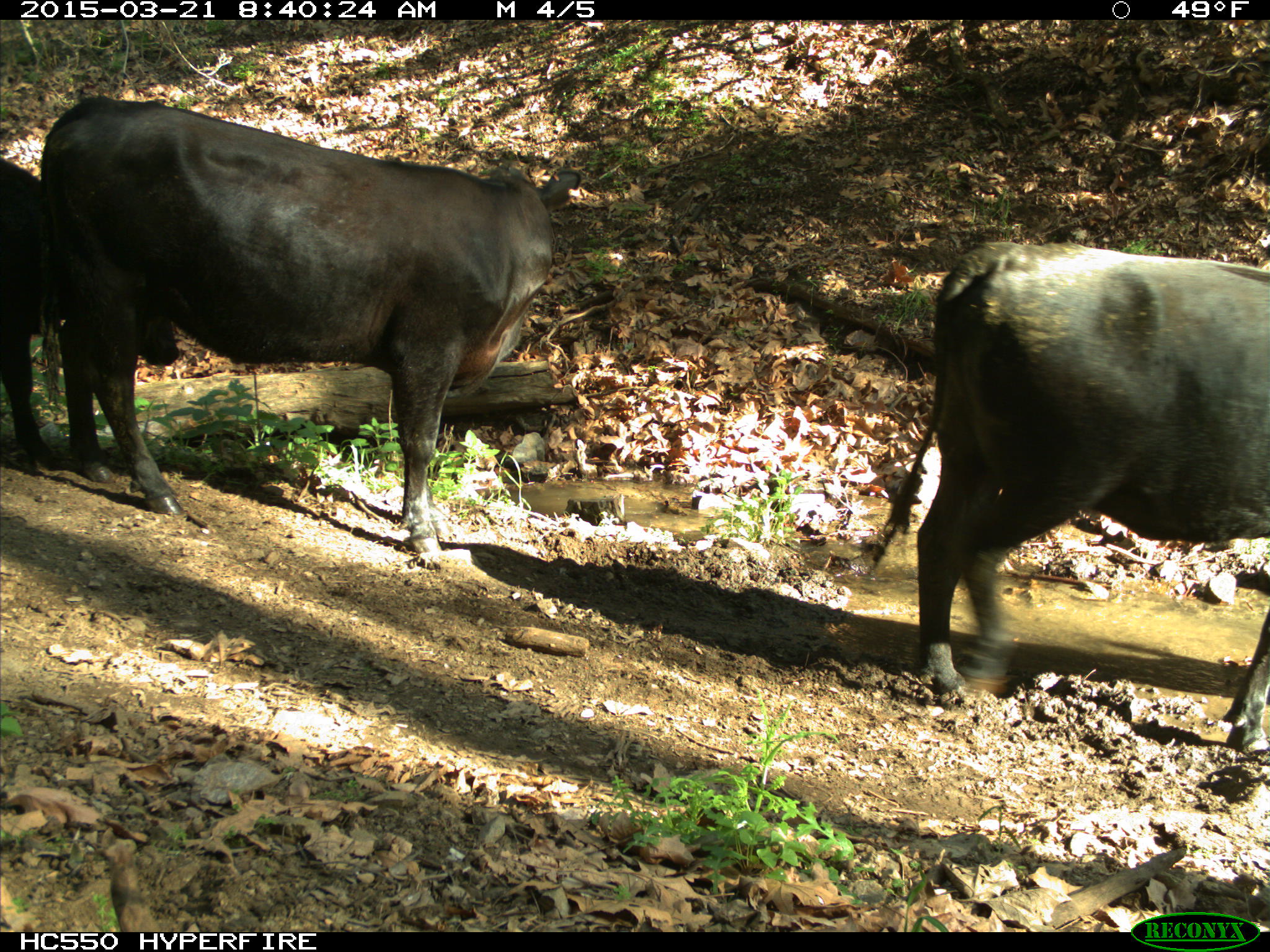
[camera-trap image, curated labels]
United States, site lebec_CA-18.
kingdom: Animalia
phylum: Chordata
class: Mammalia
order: Artiodactyla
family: Bovidae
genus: Bos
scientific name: Bos taurus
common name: domestic cow